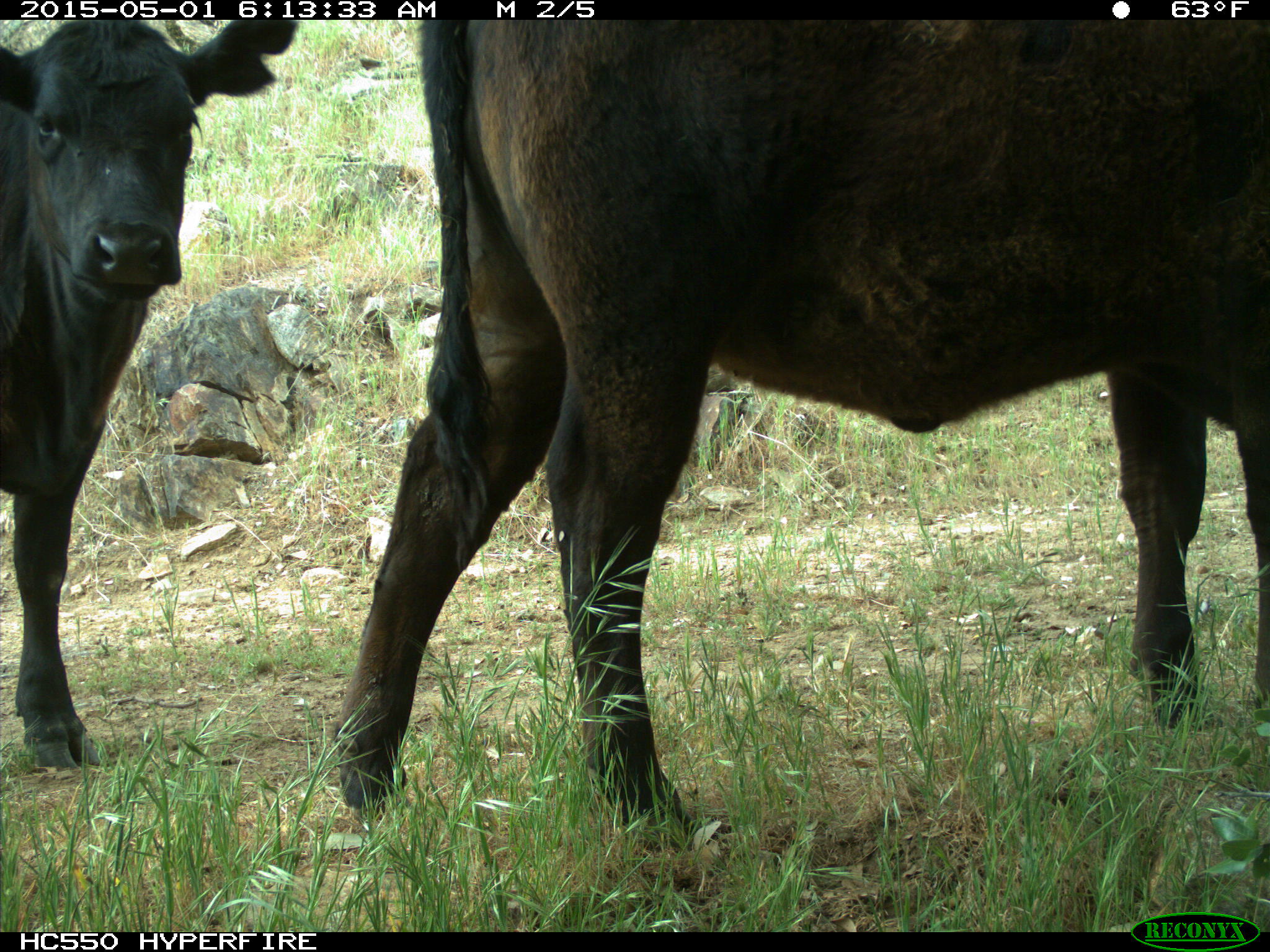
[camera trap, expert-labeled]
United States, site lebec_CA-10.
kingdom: Animalia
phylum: Chordata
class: Mammalia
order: Artiodactyla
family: Bovidae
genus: Bos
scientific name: Bos taurus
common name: domestic cow